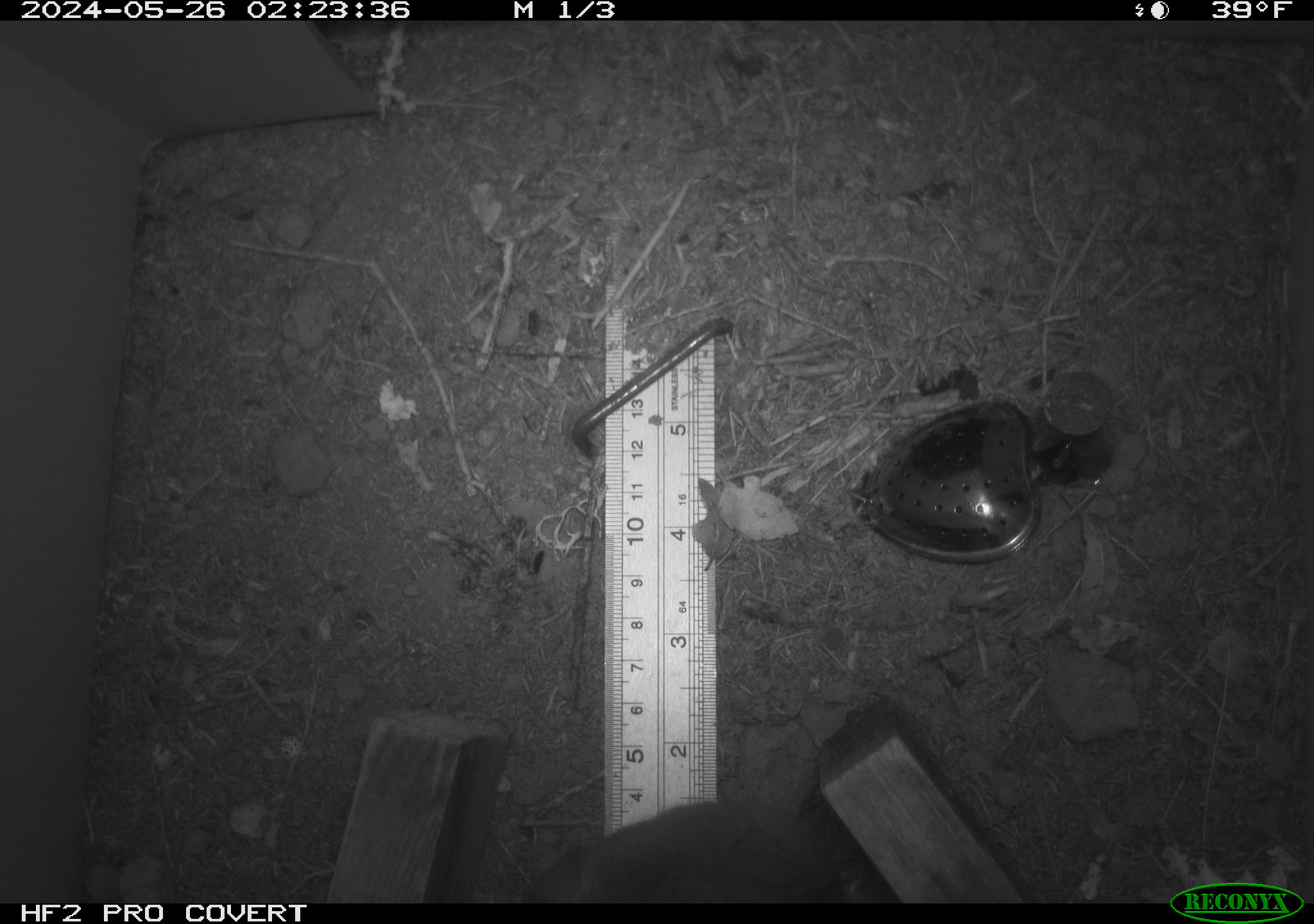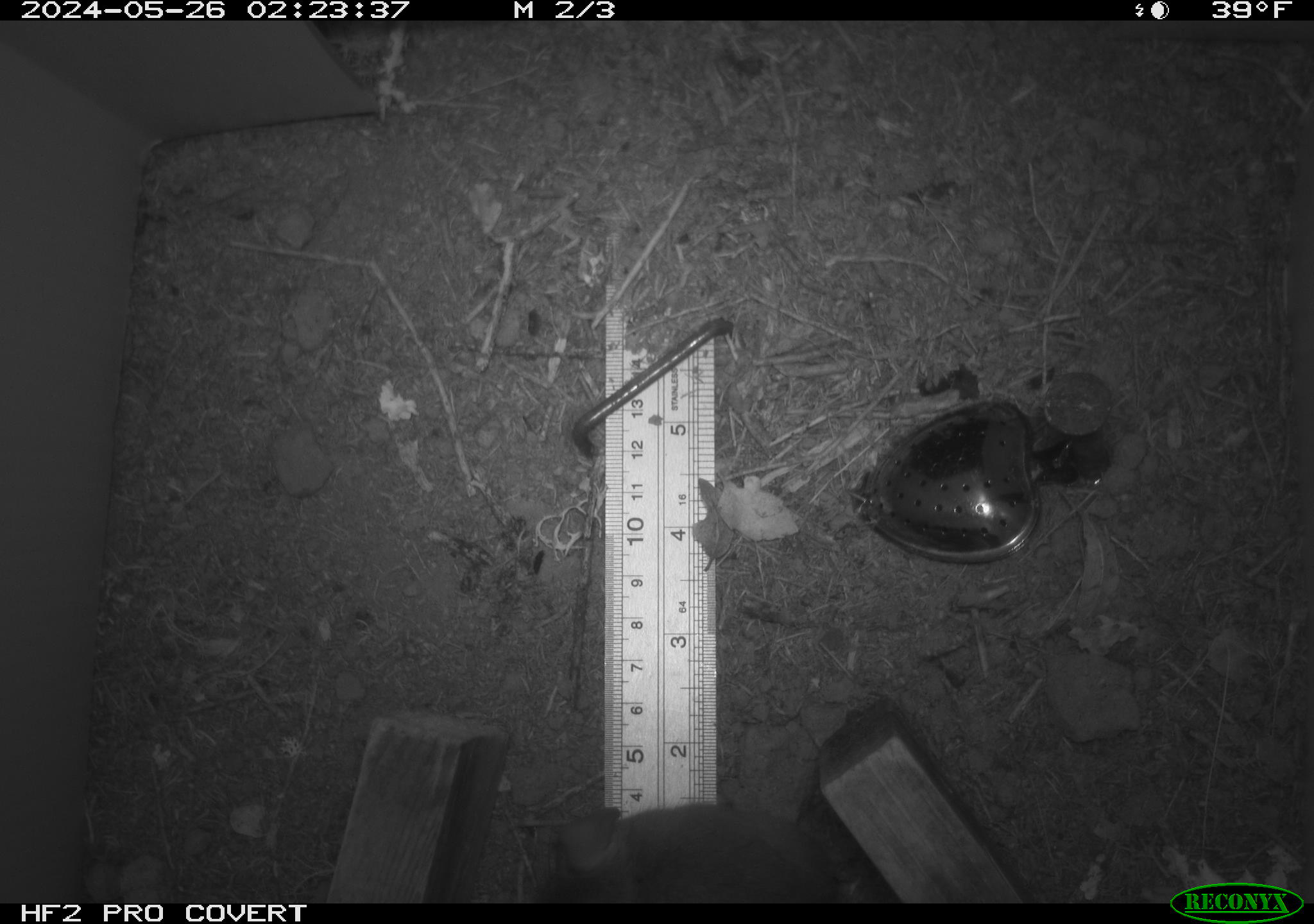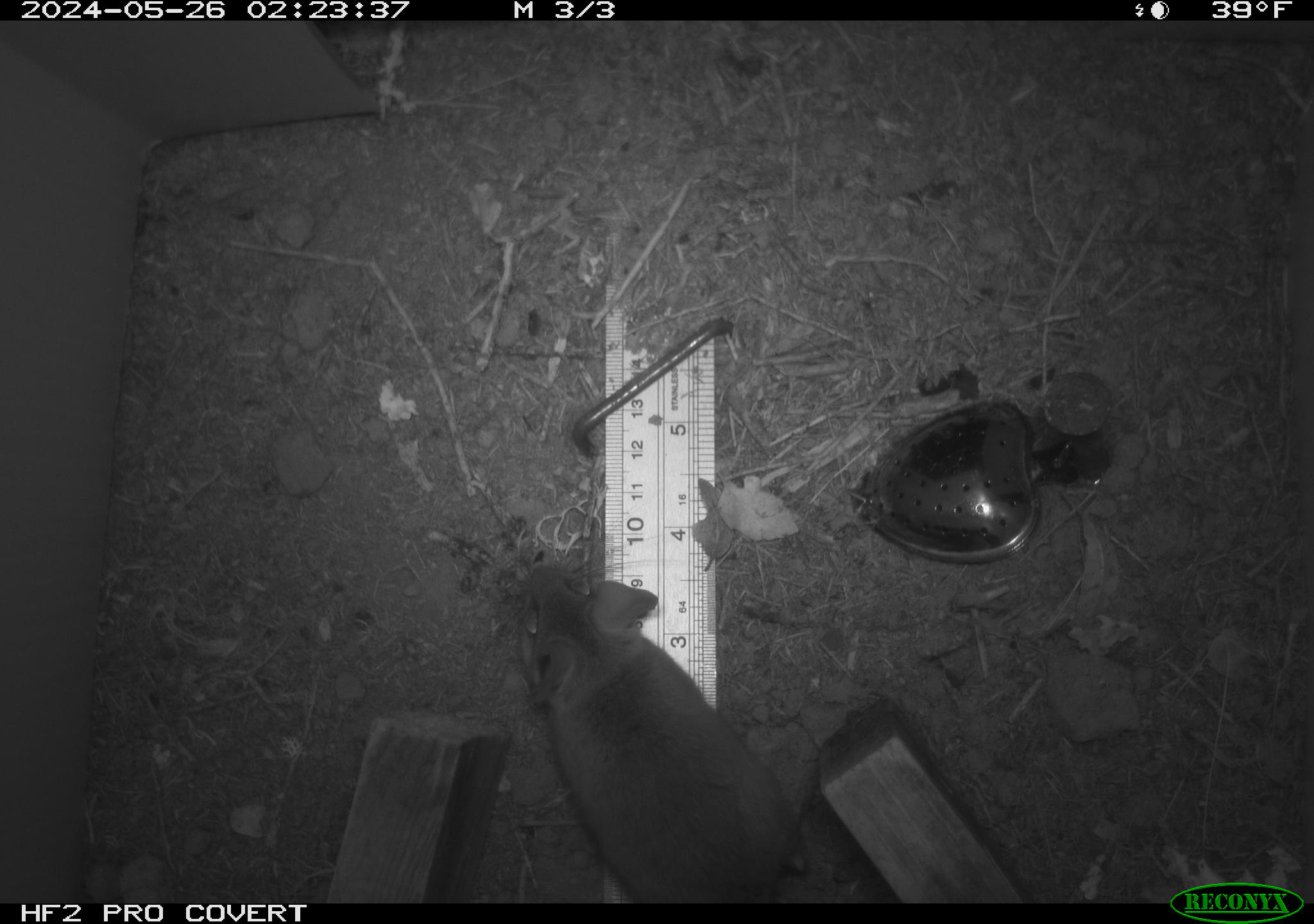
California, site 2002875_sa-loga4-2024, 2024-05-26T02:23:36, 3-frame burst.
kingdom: Animalia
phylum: Chordata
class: Mammalia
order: Rodentia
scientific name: Rodentia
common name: mouse species